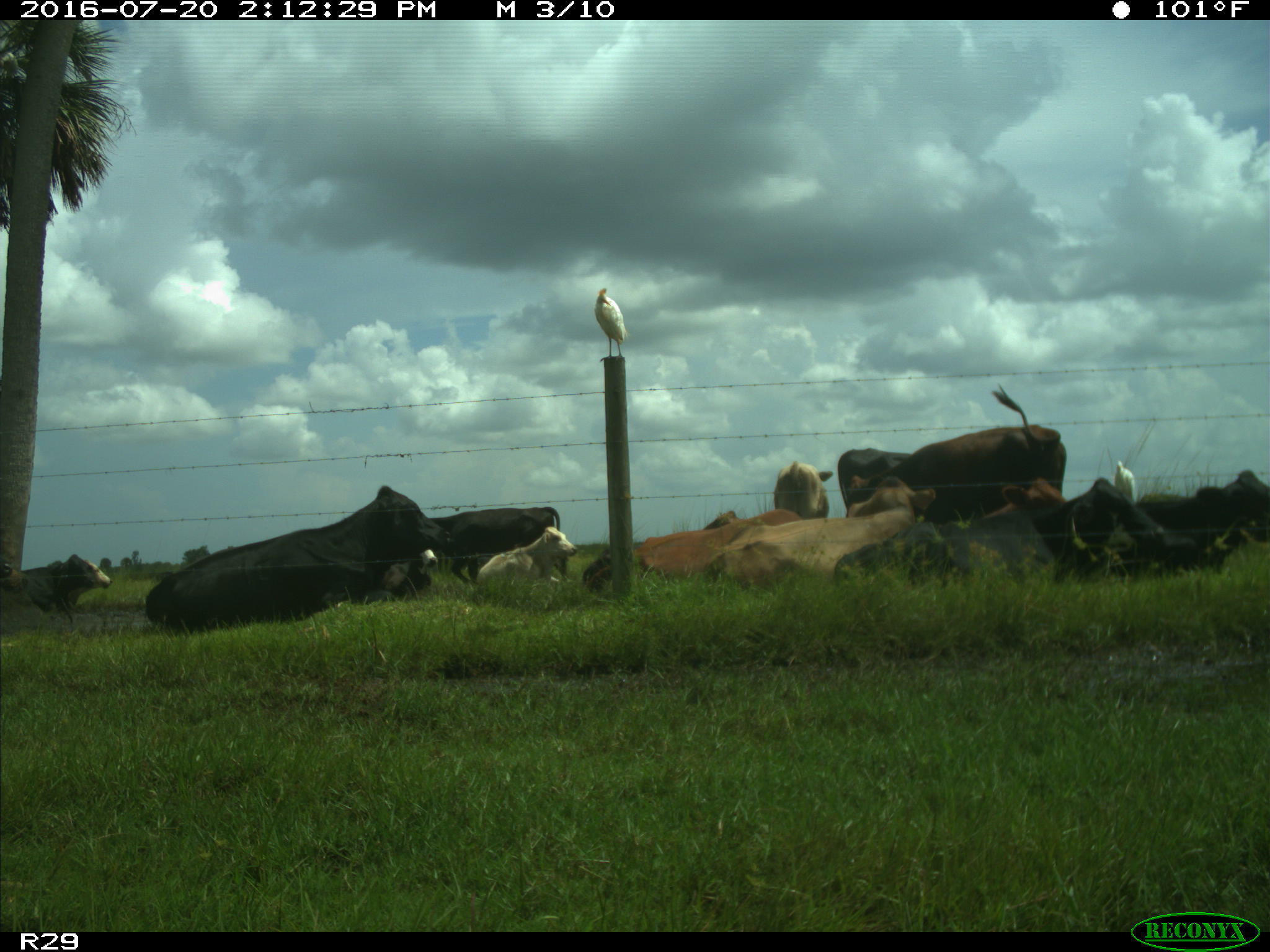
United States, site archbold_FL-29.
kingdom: Animalia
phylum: Chordata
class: Mammalia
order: Artiodactyla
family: Bovidae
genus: Bos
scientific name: Bos taurus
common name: domestic cow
Bos taurus (domestic cow).